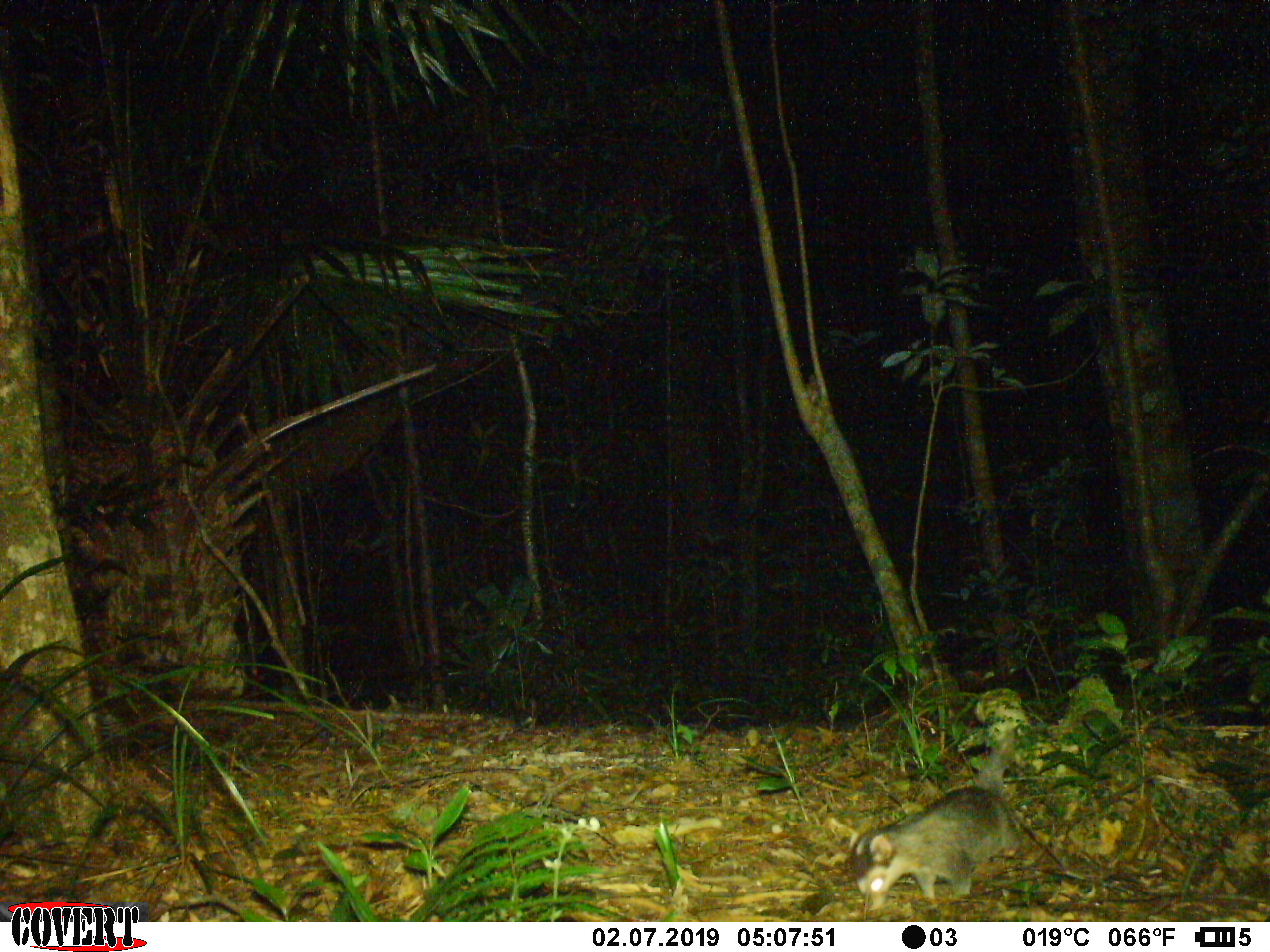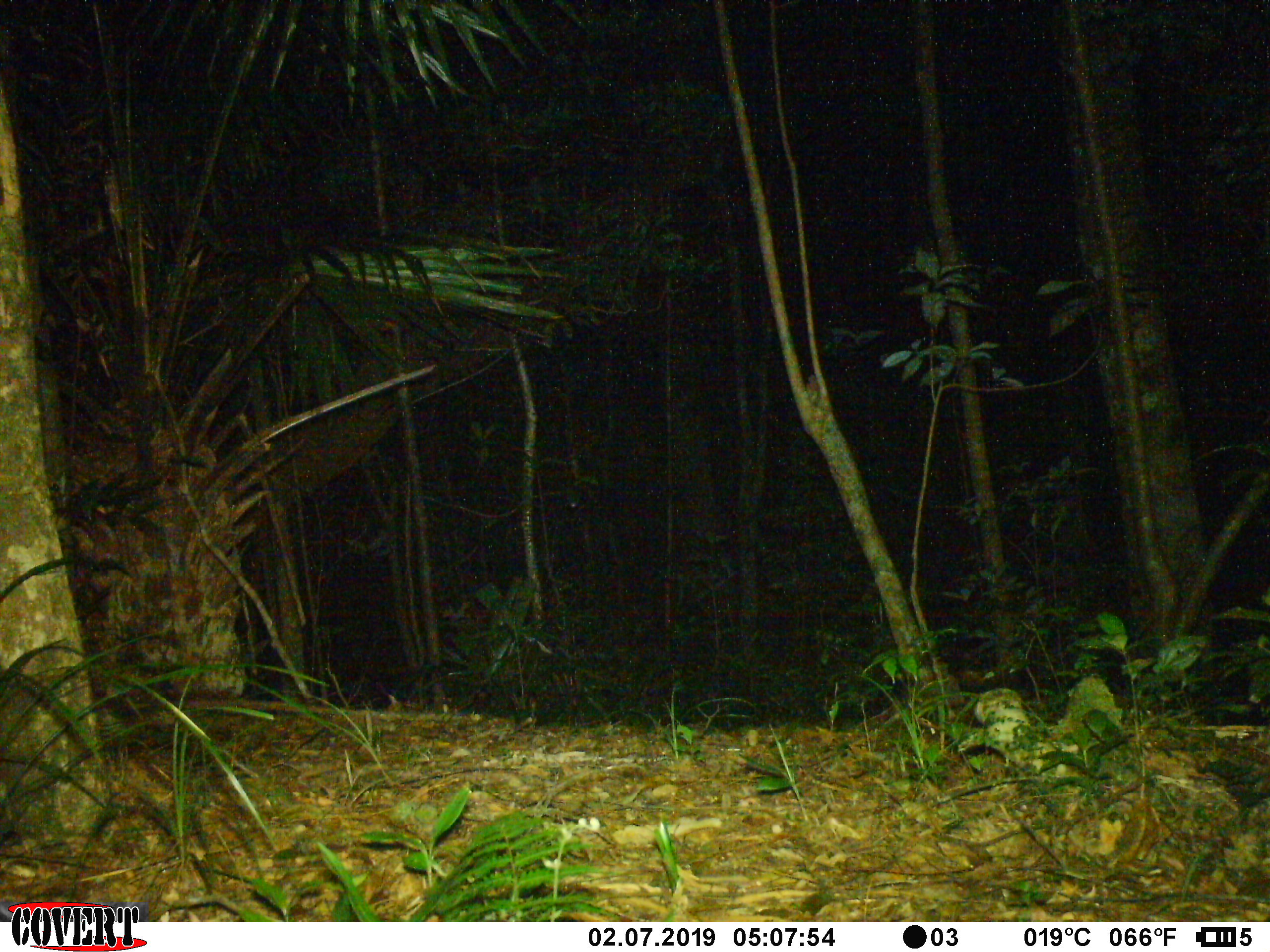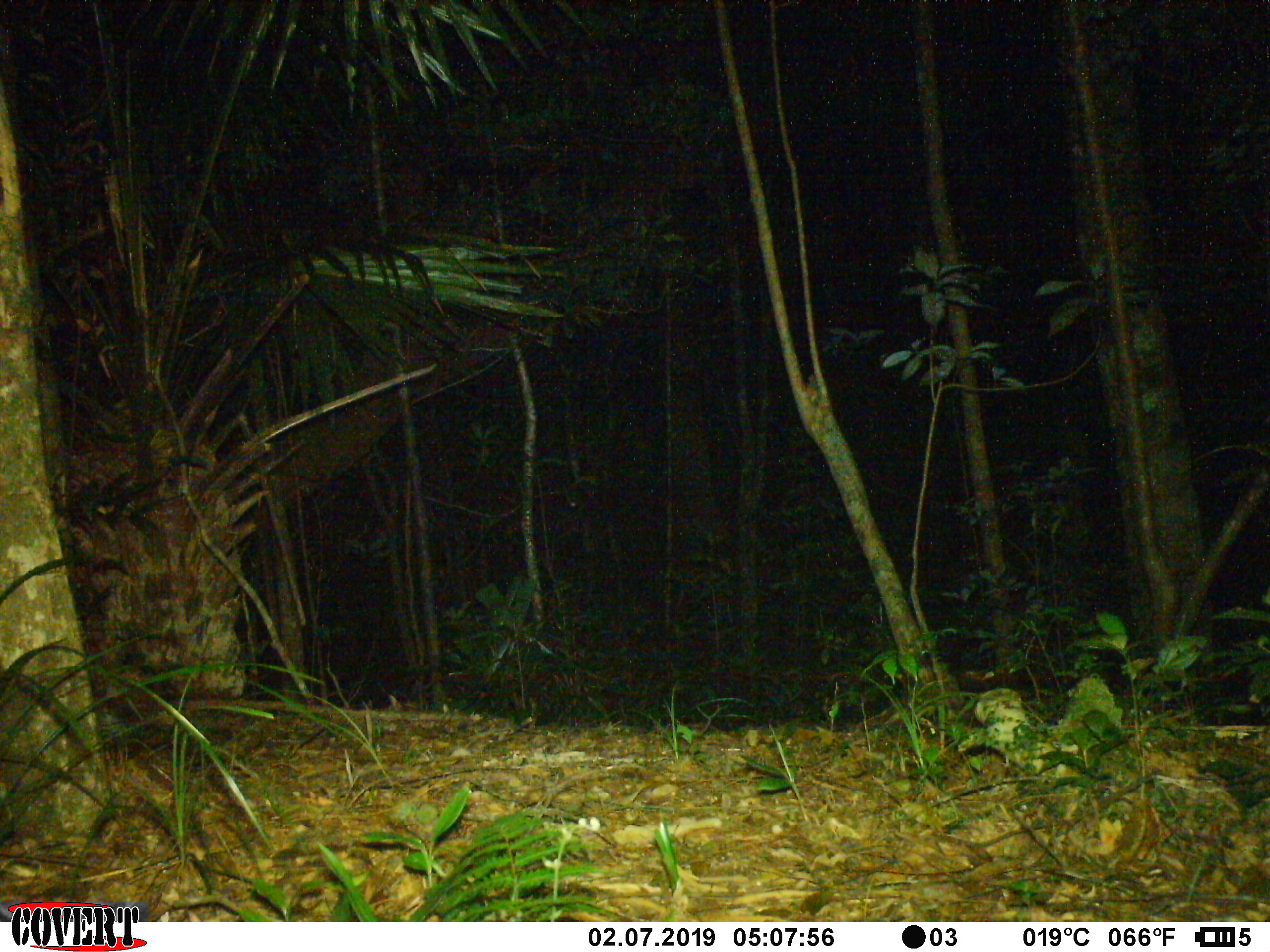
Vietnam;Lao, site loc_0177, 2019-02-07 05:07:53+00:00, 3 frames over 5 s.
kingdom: Animalia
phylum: Chordata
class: Mammalia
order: Carnivora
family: Mustelidae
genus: Melogale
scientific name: Melogale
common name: ferret badger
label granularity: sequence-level